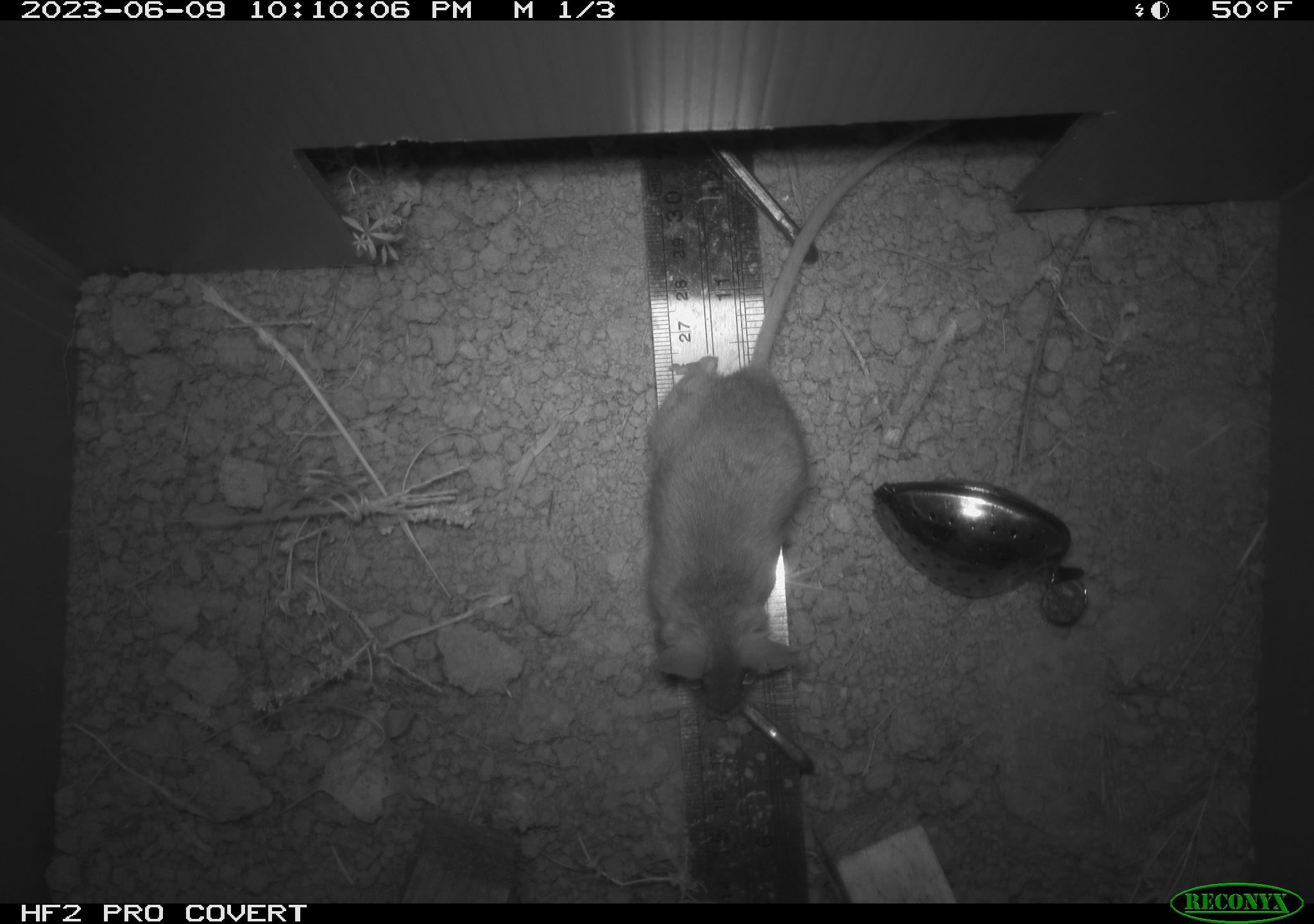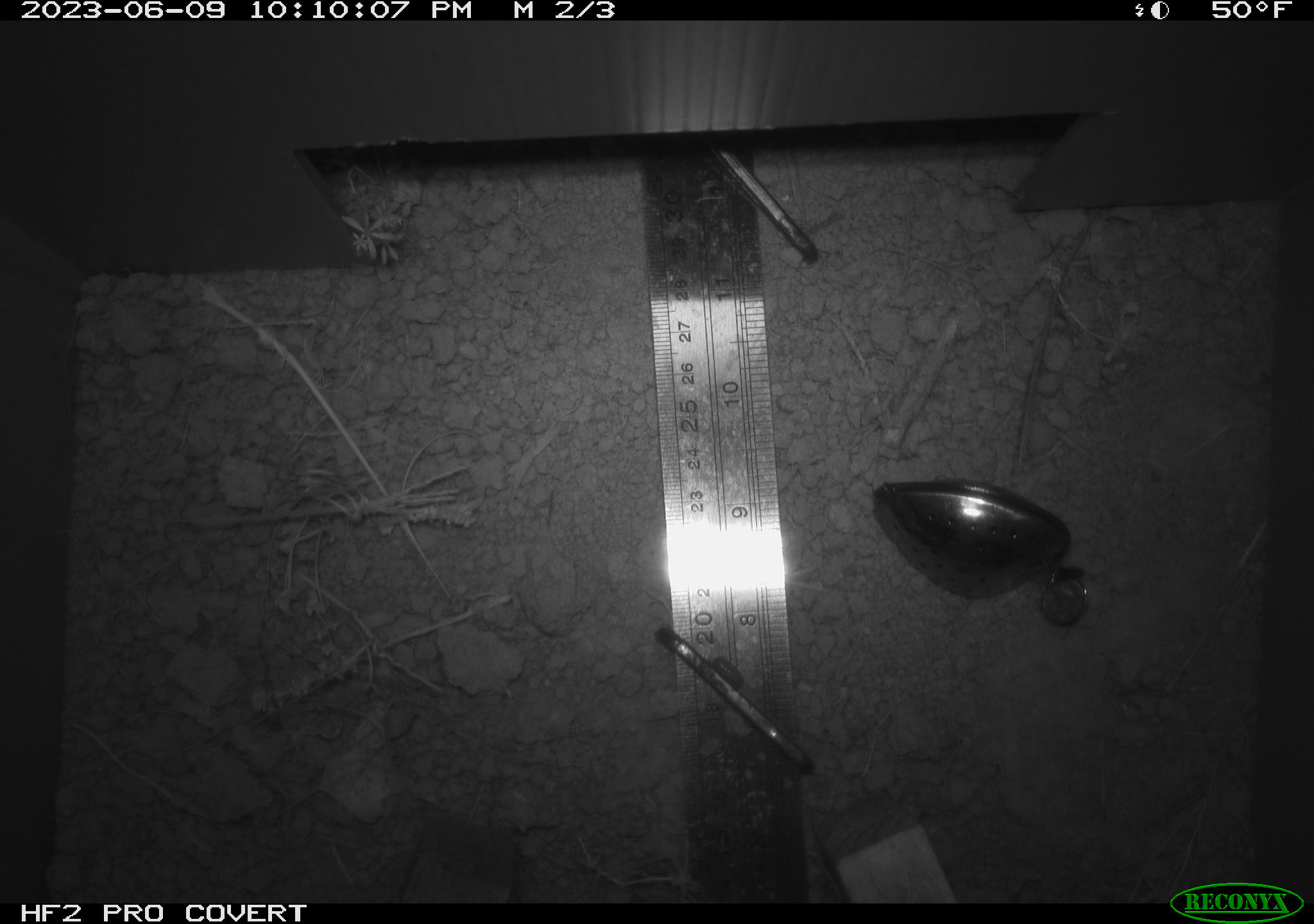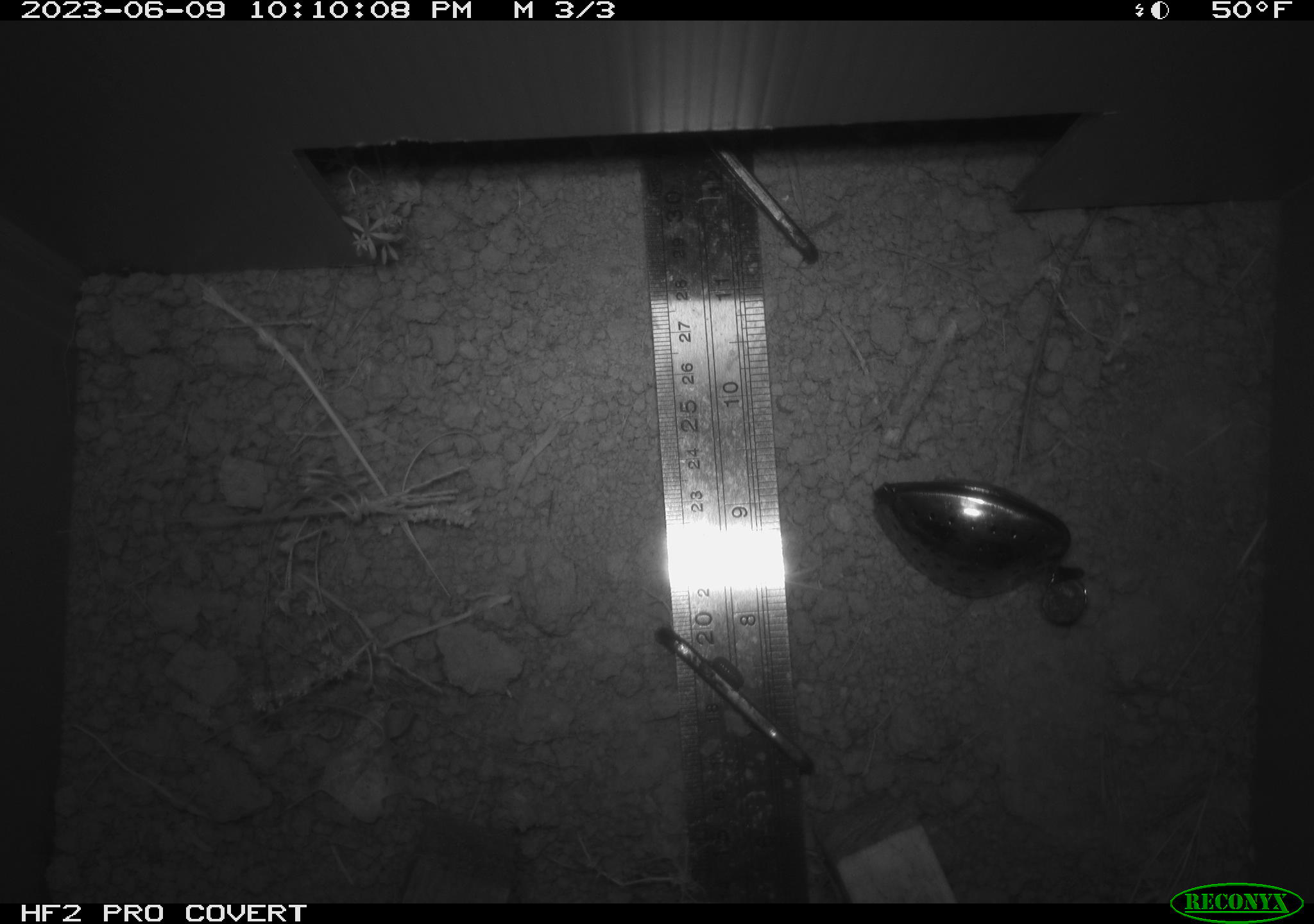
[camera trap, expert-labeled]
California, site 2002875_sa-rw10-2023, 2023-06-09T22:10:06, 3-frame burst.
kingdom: Animalia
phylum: Chordata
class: Mammalia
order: Rodentia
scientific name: Rodentia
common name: mouse species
Mouse species (Rodentia).